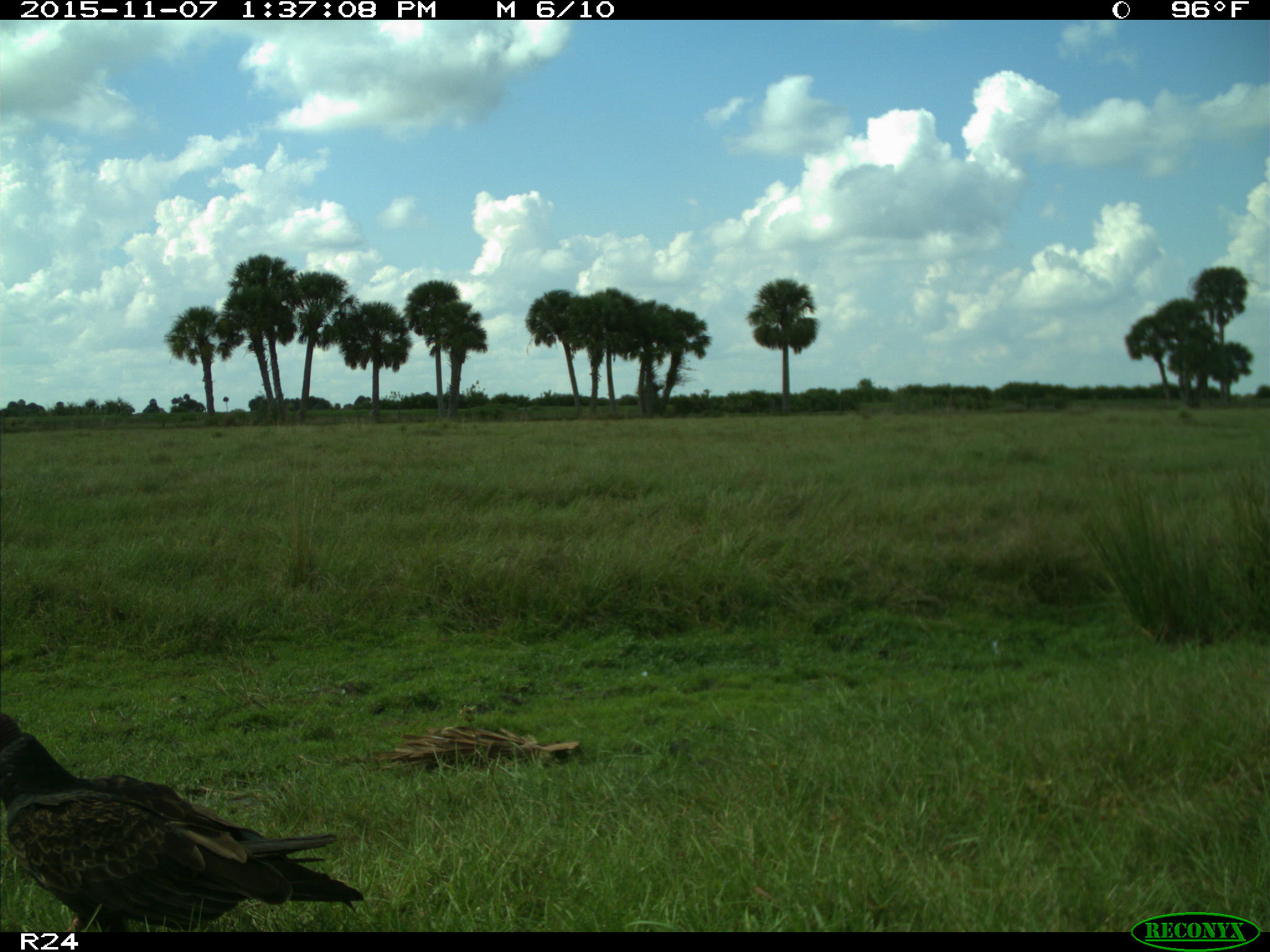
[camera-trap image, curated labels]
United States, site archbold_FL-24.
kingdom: Animalia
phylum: Chordata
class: Aves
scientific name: Aves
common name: birds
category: unidentified bird